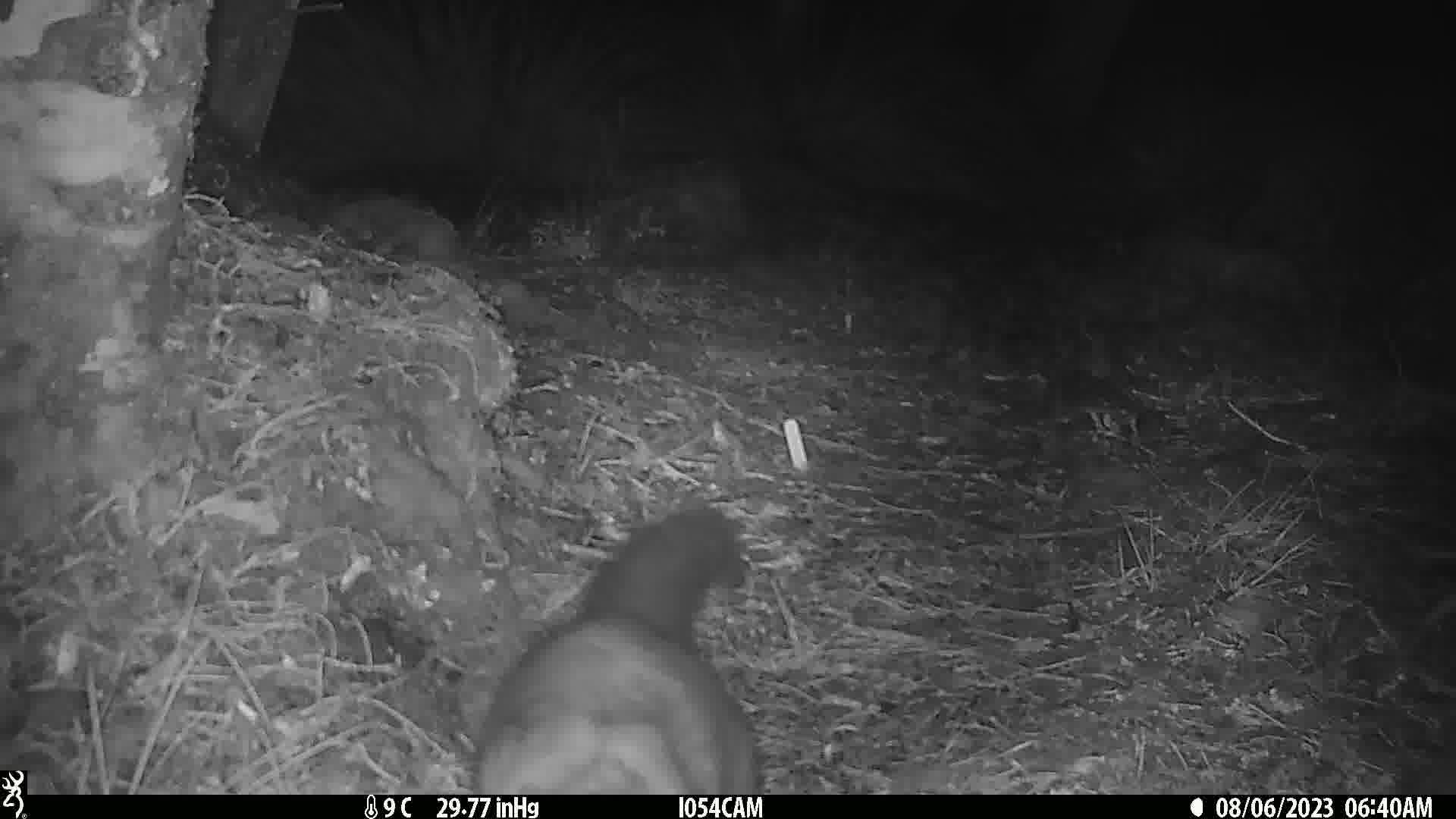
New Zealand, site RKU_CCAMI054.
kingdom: Animalia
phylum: Chordata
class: Mammalia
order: Diprotodontia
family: Phalangeridae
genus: Trichosurus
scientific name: Trichosurus vulpecula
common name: common brushtail possum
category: possum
Possum (common brushtail possum) (Trichosurus vulpecula).